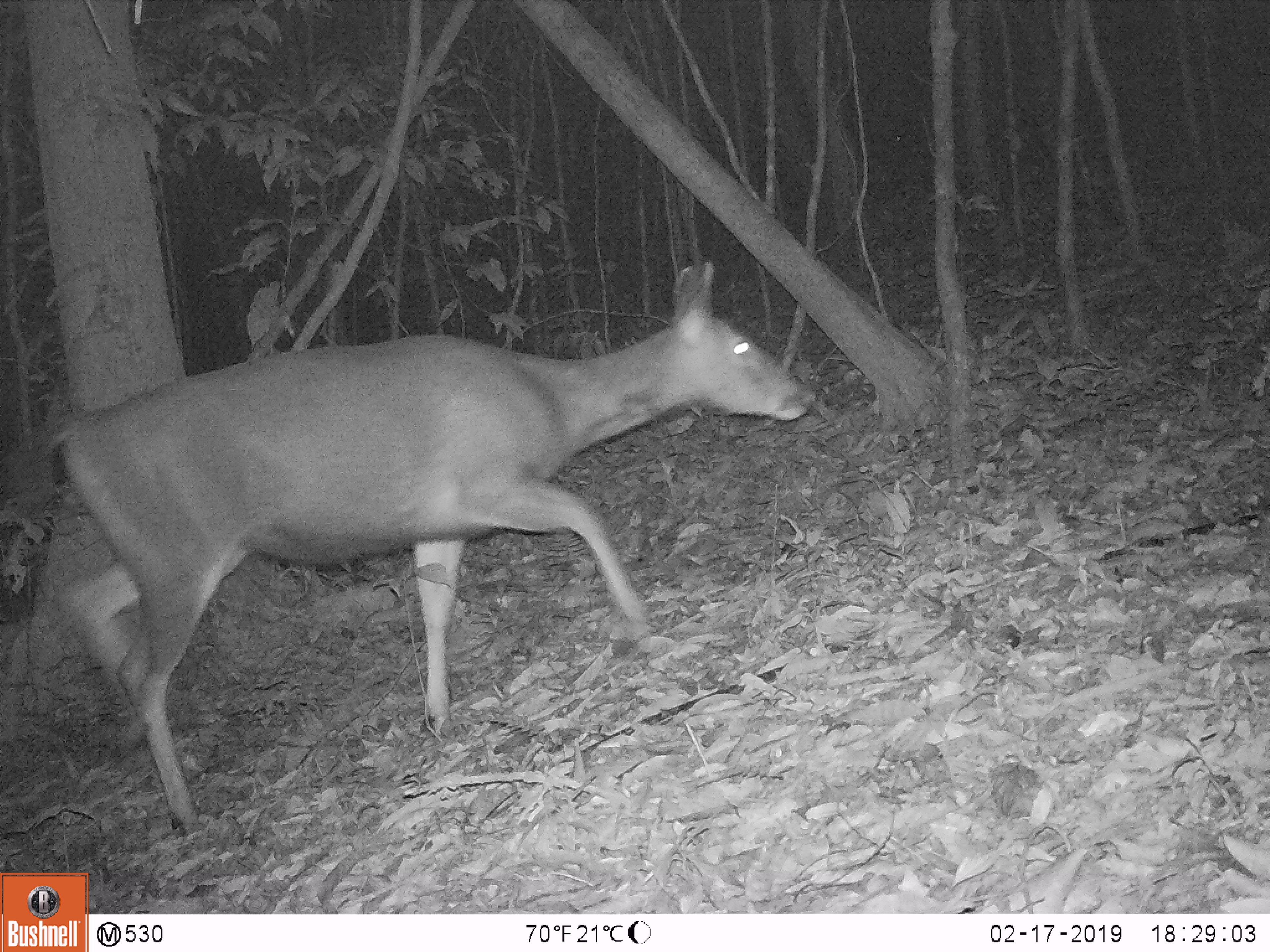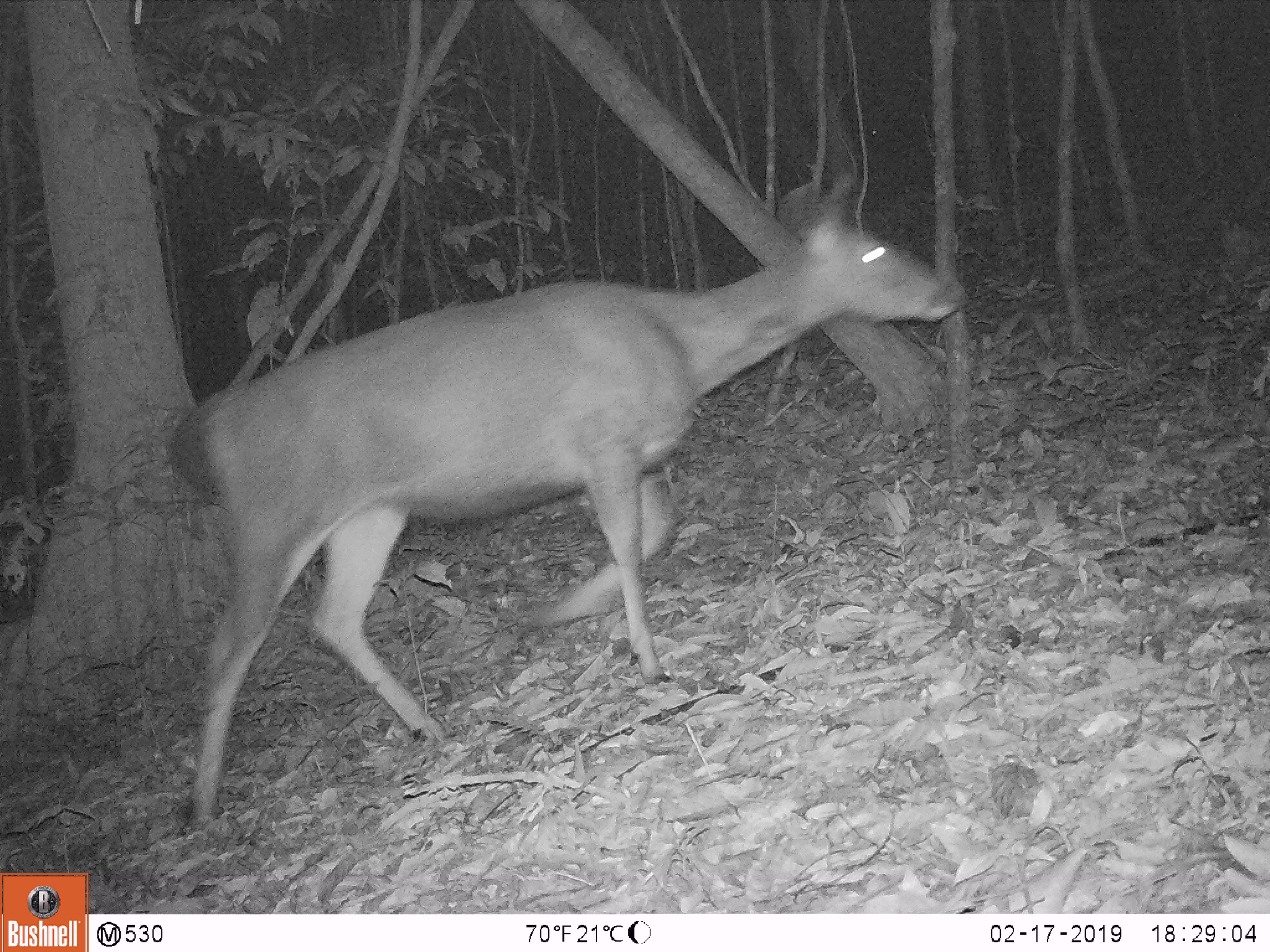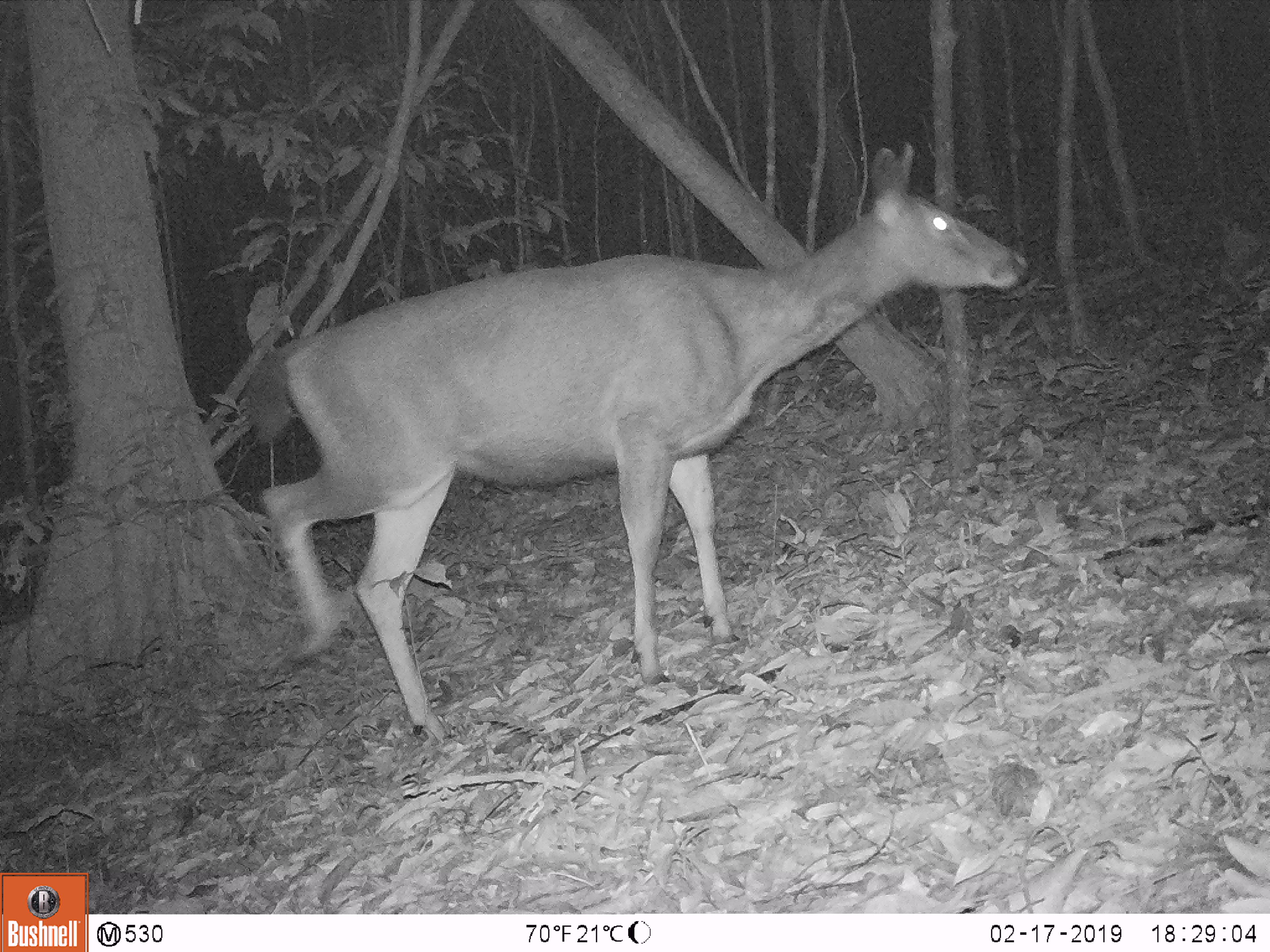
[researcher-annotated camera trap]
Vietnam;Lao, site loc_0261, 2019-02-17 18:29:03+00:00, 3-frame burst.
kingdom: Animalia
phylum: Chordata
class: Mammalia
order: Artiodactyla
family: Cervidae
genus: Rusa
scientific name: Rusa unicolor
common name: sambar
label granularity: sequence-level